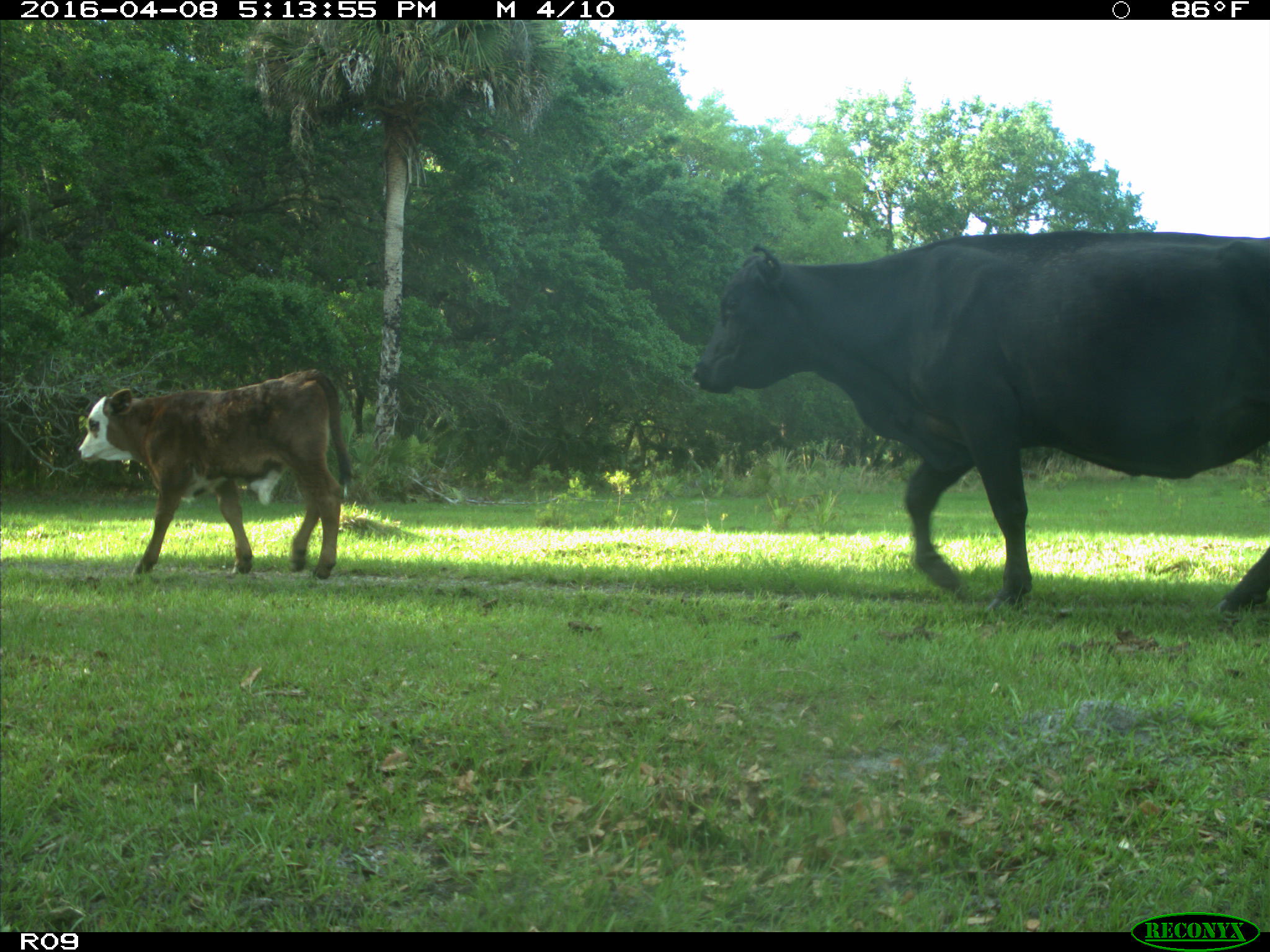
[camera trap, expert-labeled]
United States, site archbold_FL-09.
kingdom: Animalia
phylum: Chordata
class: Mammalia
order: Artiodactyla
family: Bovidae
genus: Bos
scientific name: Bos taurus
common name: domestic cow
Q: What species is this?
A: Bos taurus (domestic cow).